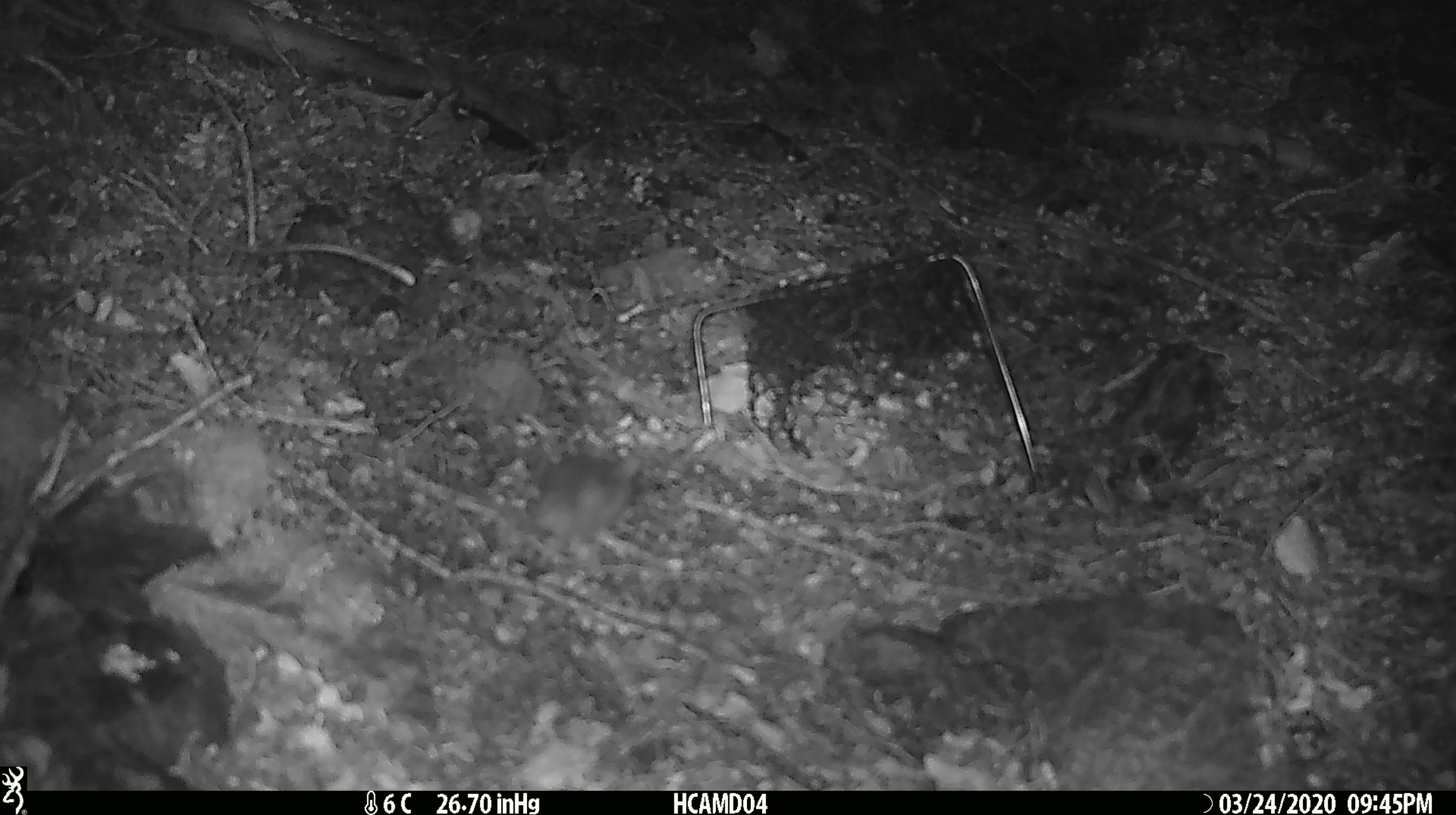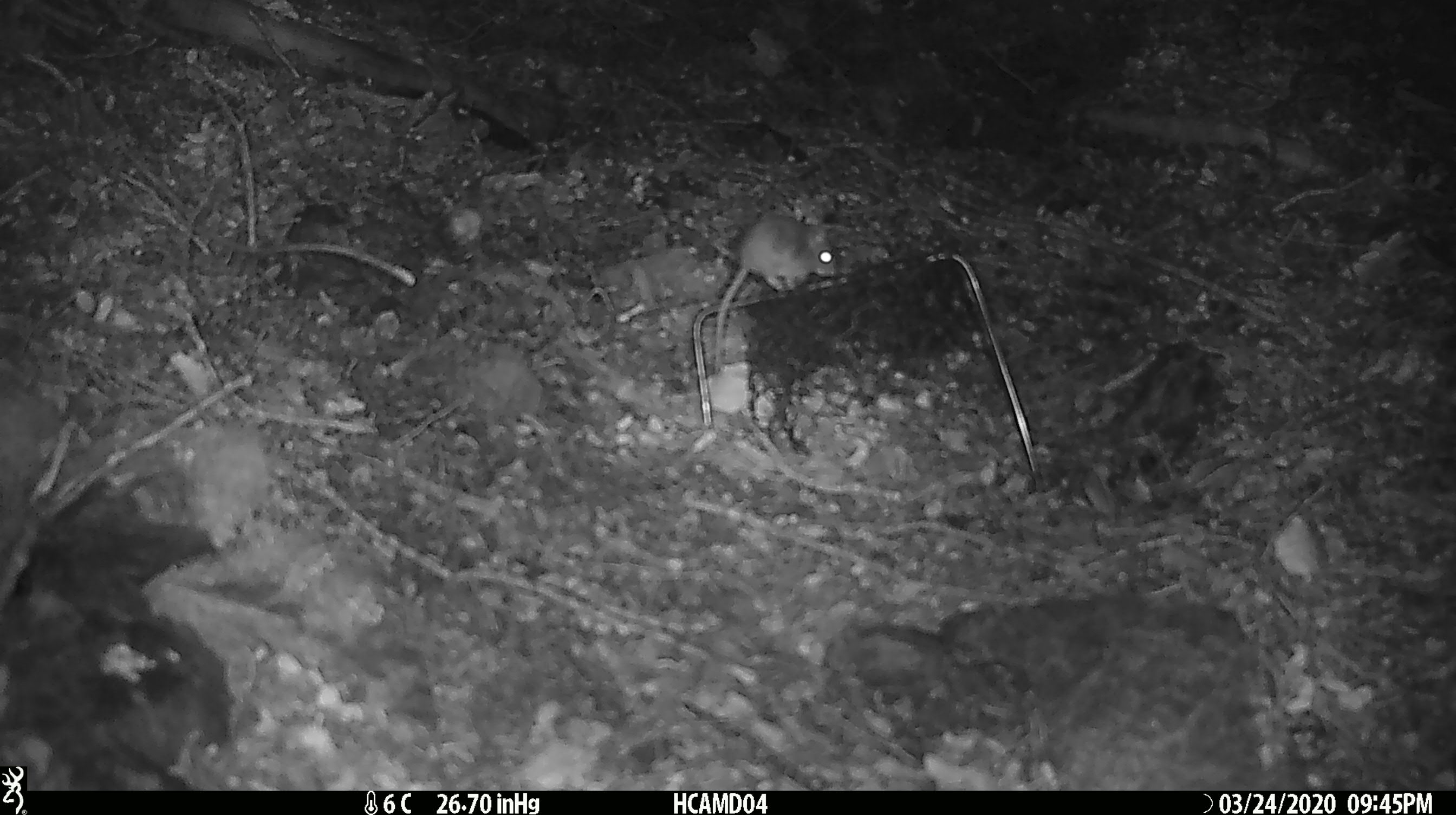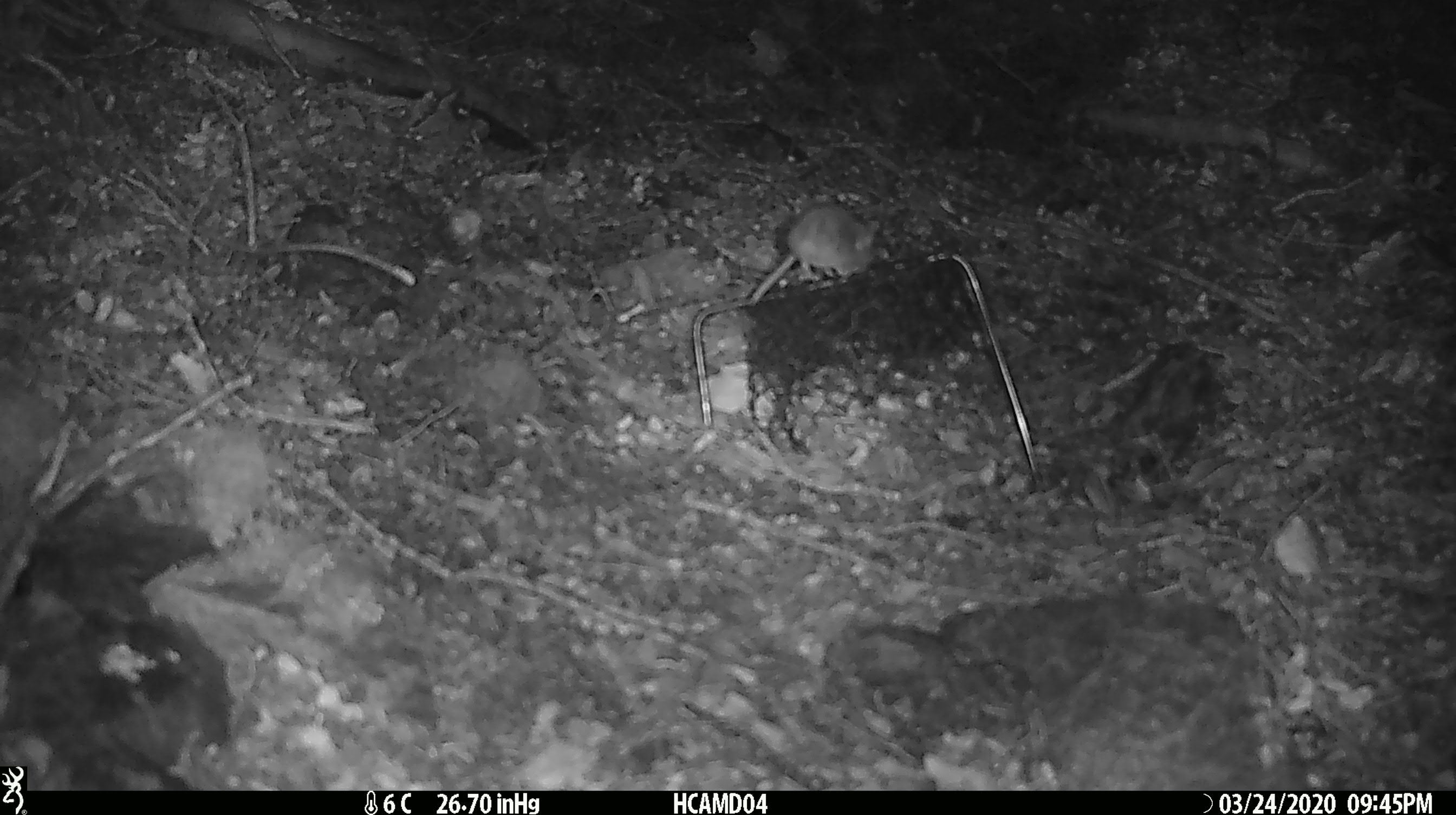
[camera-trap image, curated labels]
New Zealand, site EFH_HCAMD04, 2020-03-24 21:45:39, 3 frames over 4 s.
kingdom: Animalia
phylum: Chordata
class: Mammalia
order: Rodentia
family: Muridae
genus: Mus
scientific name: Mus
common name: mouse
Mouse (Mus).